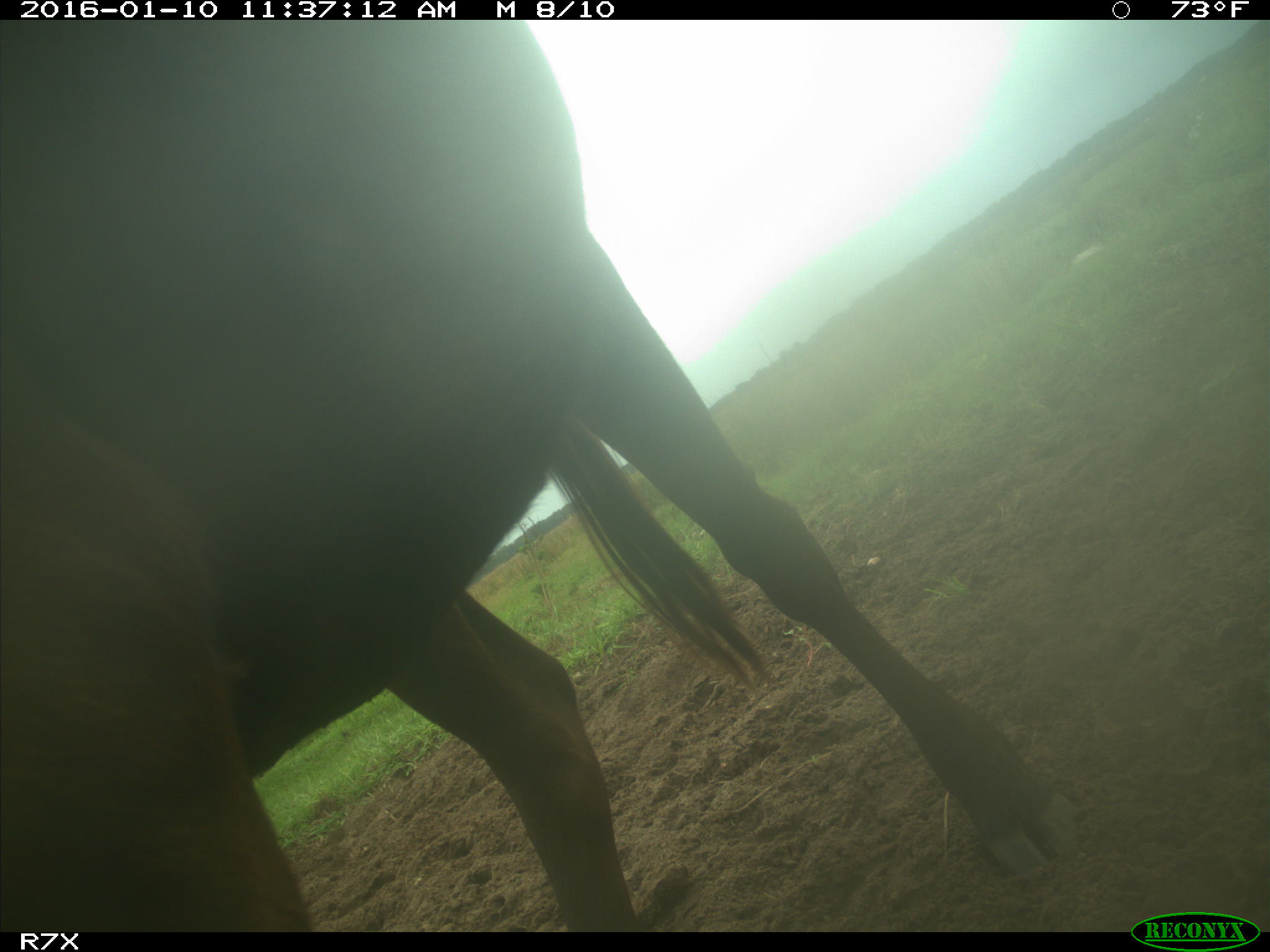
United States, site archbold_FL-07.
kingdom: Animalia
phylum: Chordata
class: Mammalia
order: Artiodactyla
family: Bovidae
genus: Bos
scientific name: Bos taurus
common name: domestic cow